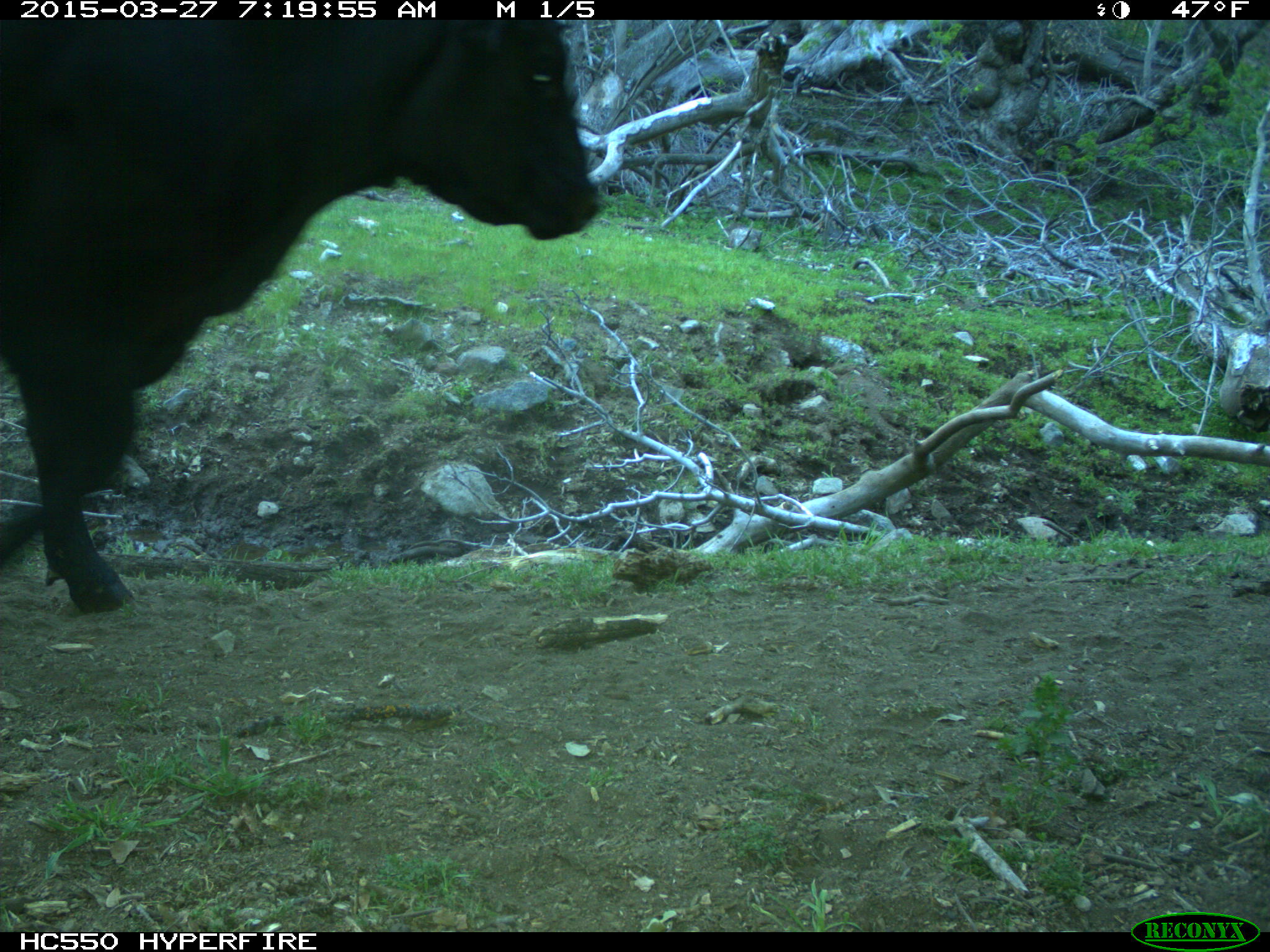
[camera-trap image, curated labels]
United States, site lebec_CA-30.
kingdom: Animalia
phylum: Chordata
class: Mammalia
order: Artiodactyla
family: Bovidae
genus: Bos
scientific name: Bos taurus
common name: domestic cow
Bos taurus (domestic cow).